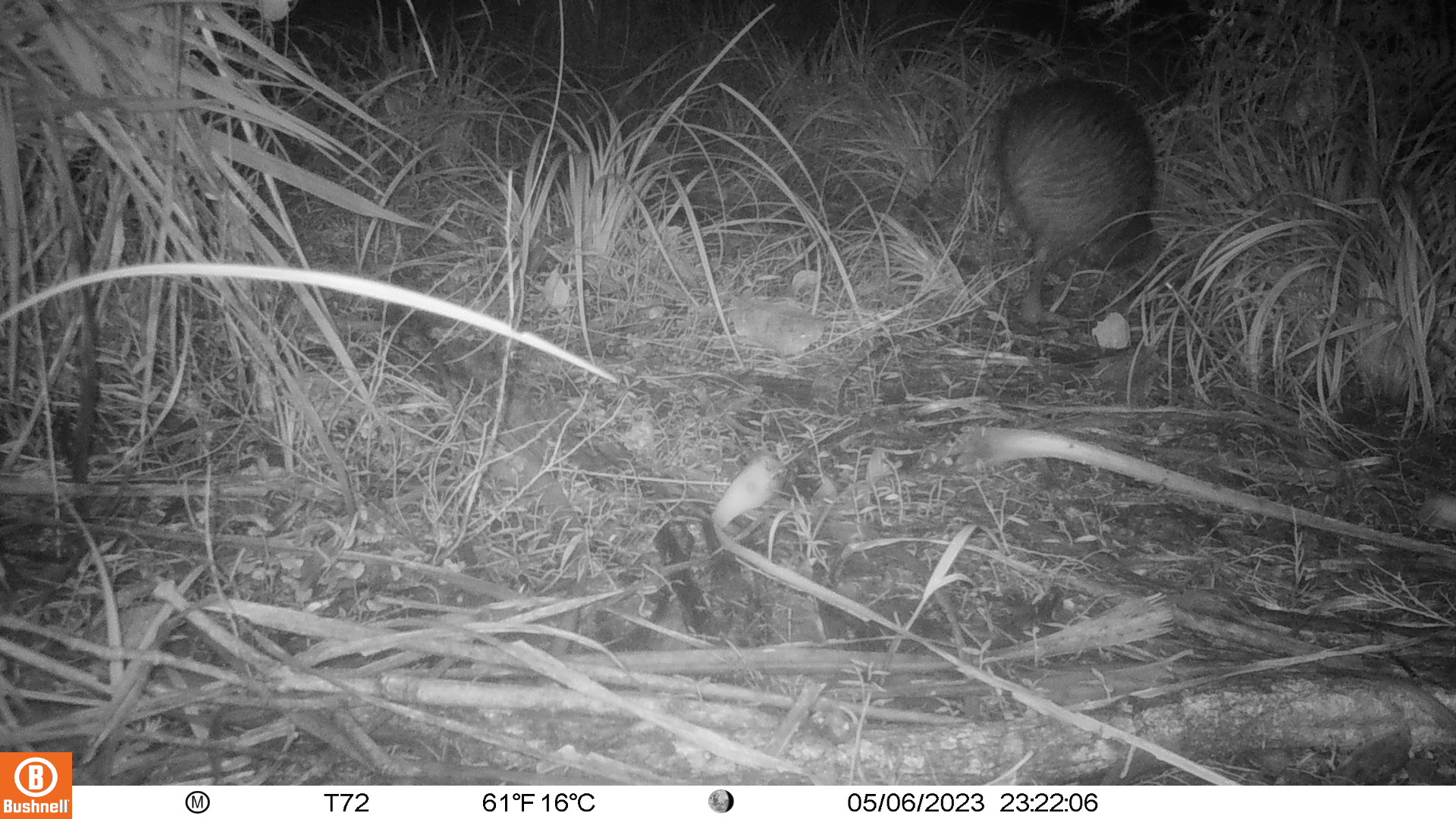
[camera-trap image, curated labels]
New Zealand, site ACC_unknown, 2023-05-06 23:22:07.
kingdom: Animalia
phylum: Chordata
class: Aves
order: Apterygiformes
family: Apterygidae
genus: Apteryx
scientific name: Apteryx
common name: kiwi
Kiwi (Apteryx).